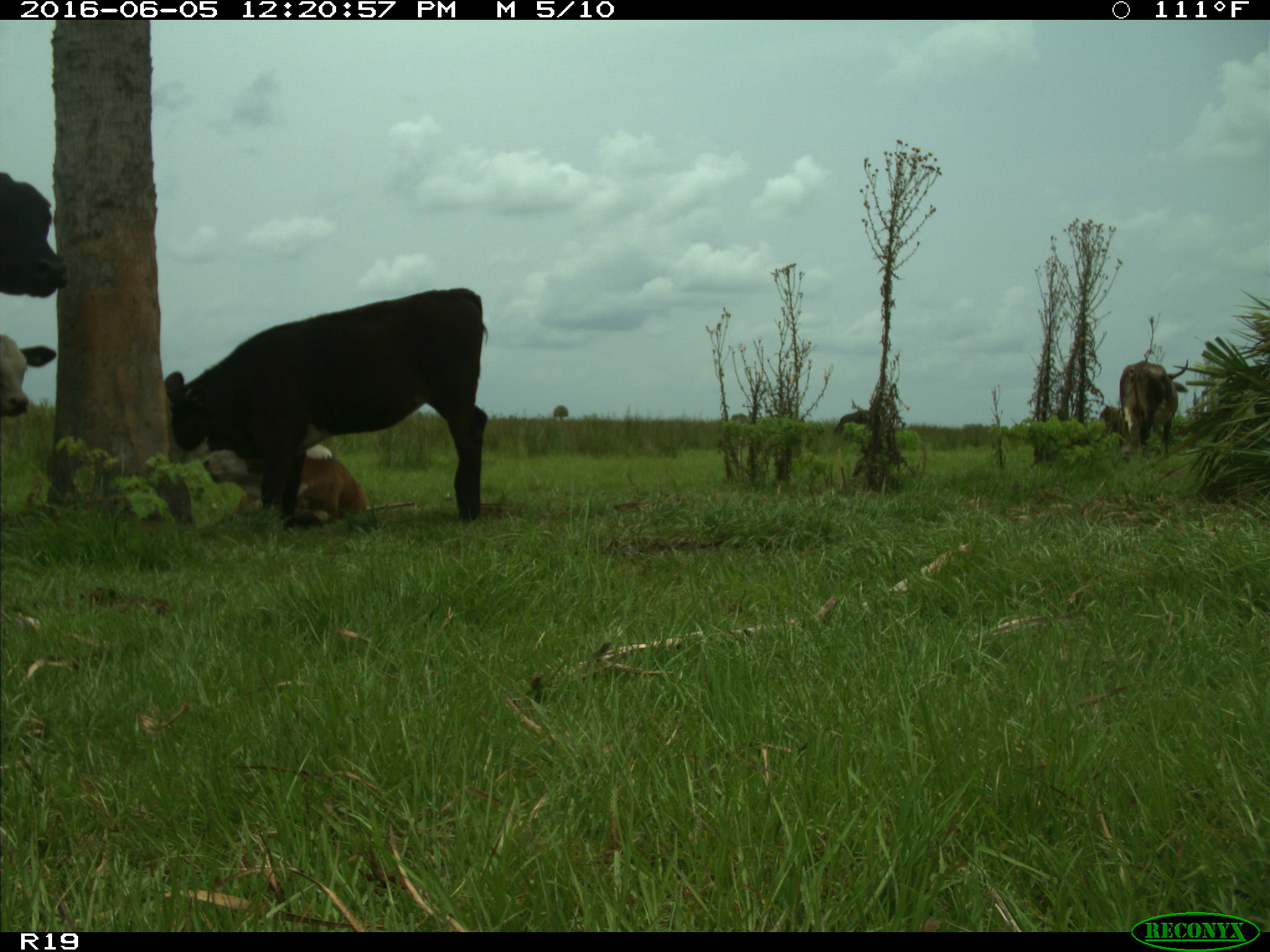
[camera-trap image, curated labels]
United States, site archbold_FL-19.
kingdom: Animalia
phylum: Chordata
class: Mammalia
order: Artiodactyla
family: Bovidae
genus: Bos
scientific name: Bos taurus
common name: domestic cow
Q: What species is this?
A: Bos taurus (domestic cow).